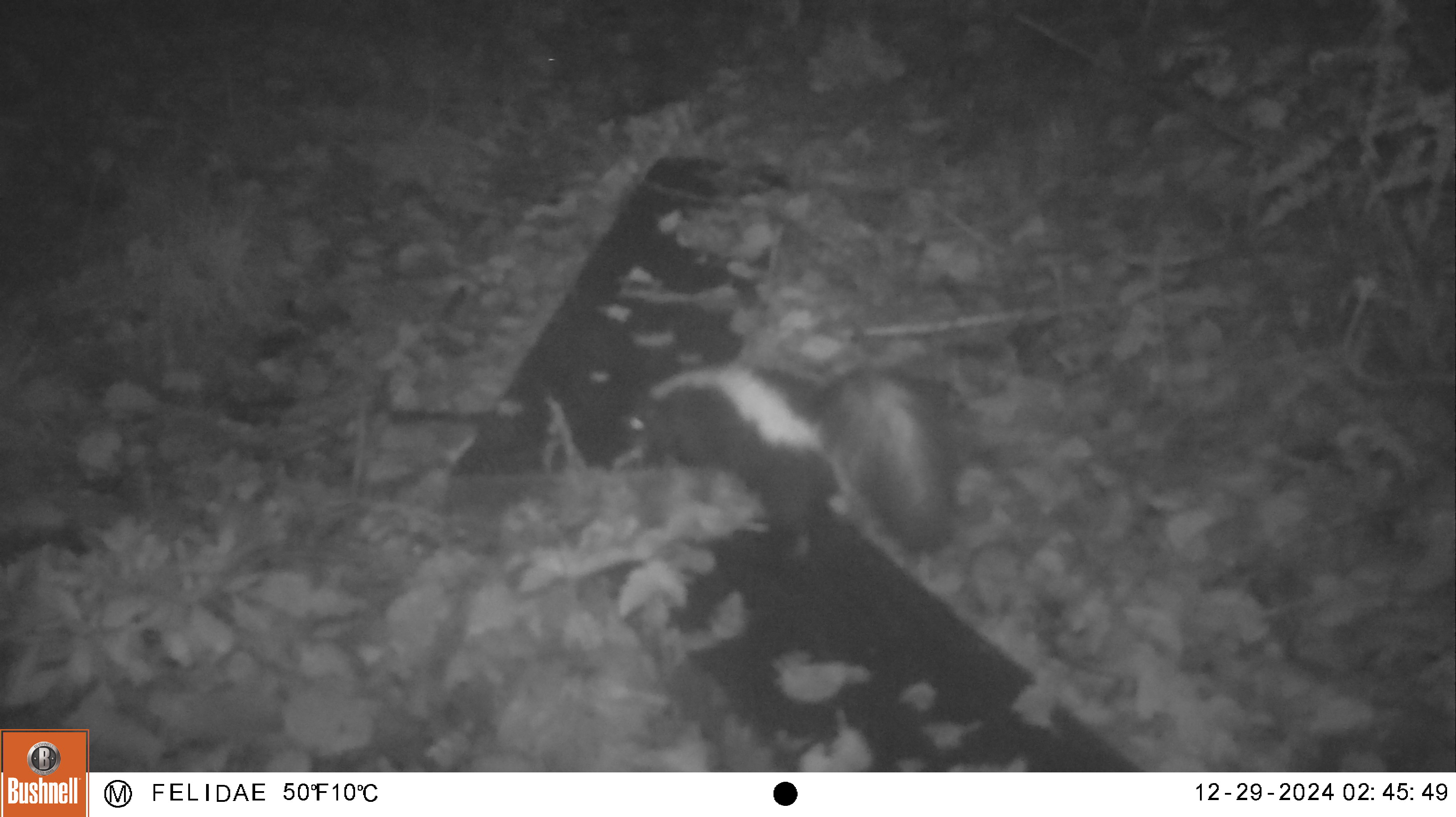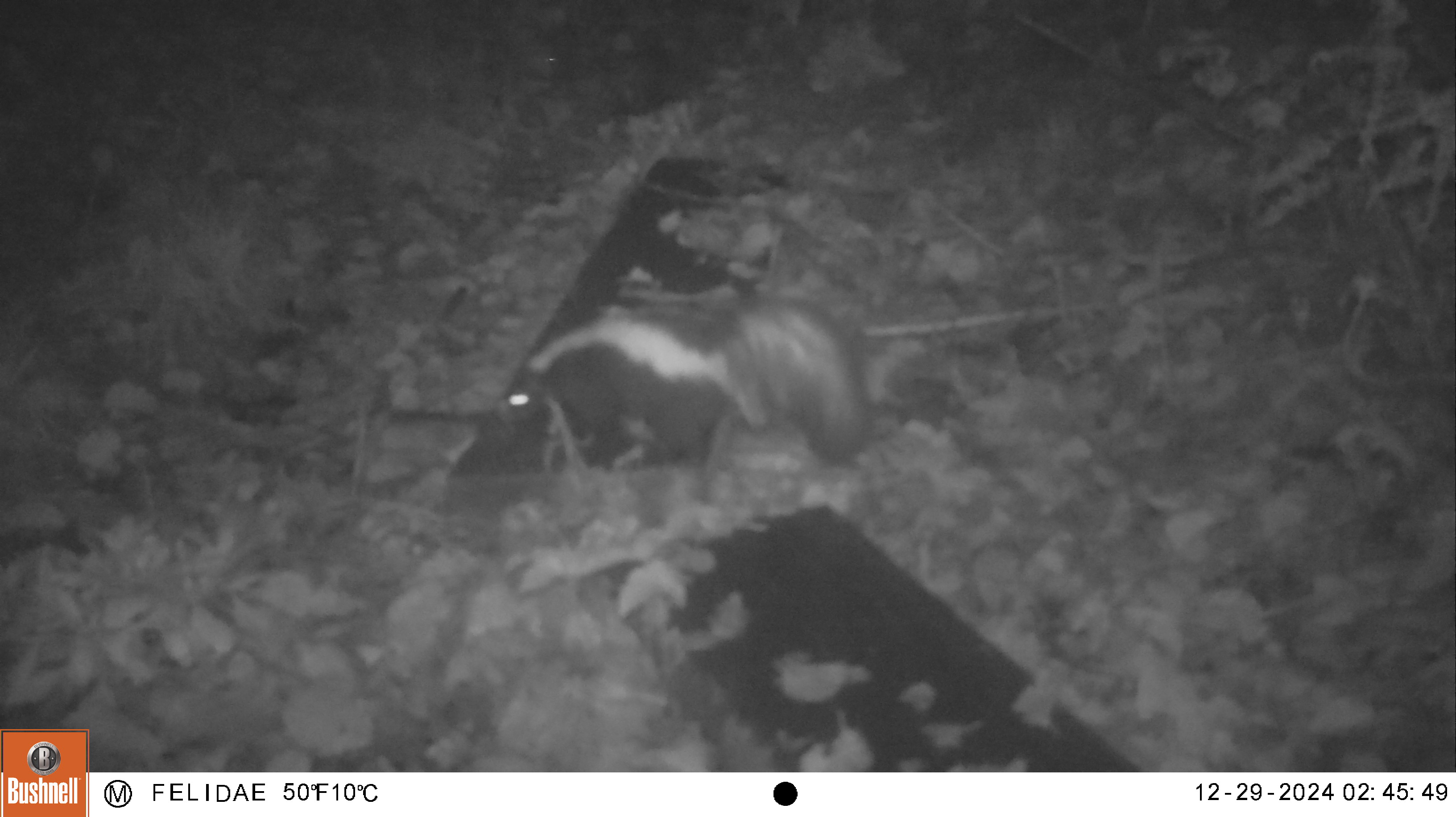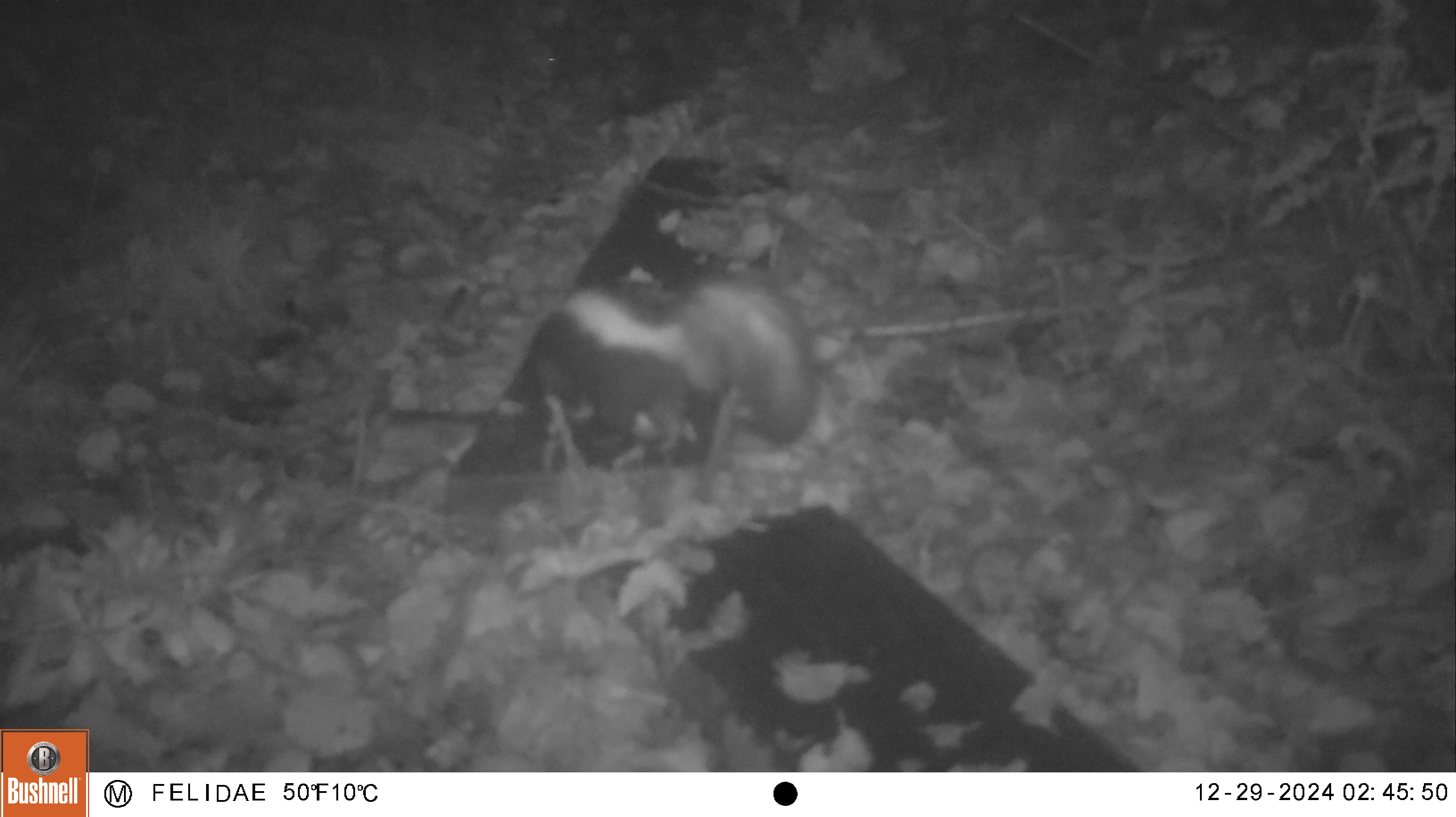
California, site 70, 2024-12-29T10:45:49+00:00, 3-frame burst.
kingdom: Animalia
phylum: Chordata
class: Mammalia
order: Carnivora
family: Mephitidae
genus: Mephitis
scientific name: Mephitis mephitis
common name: striped skunk